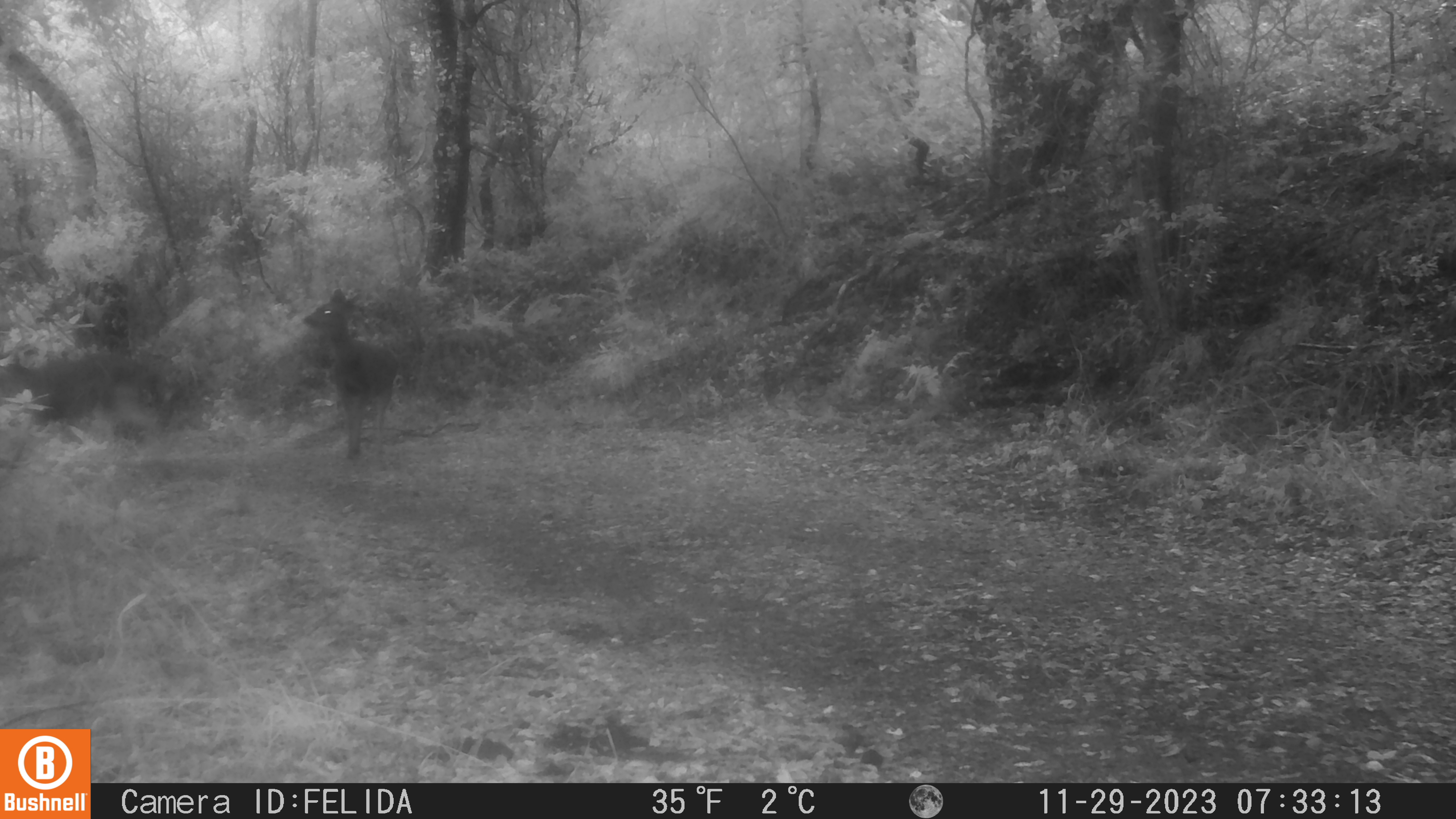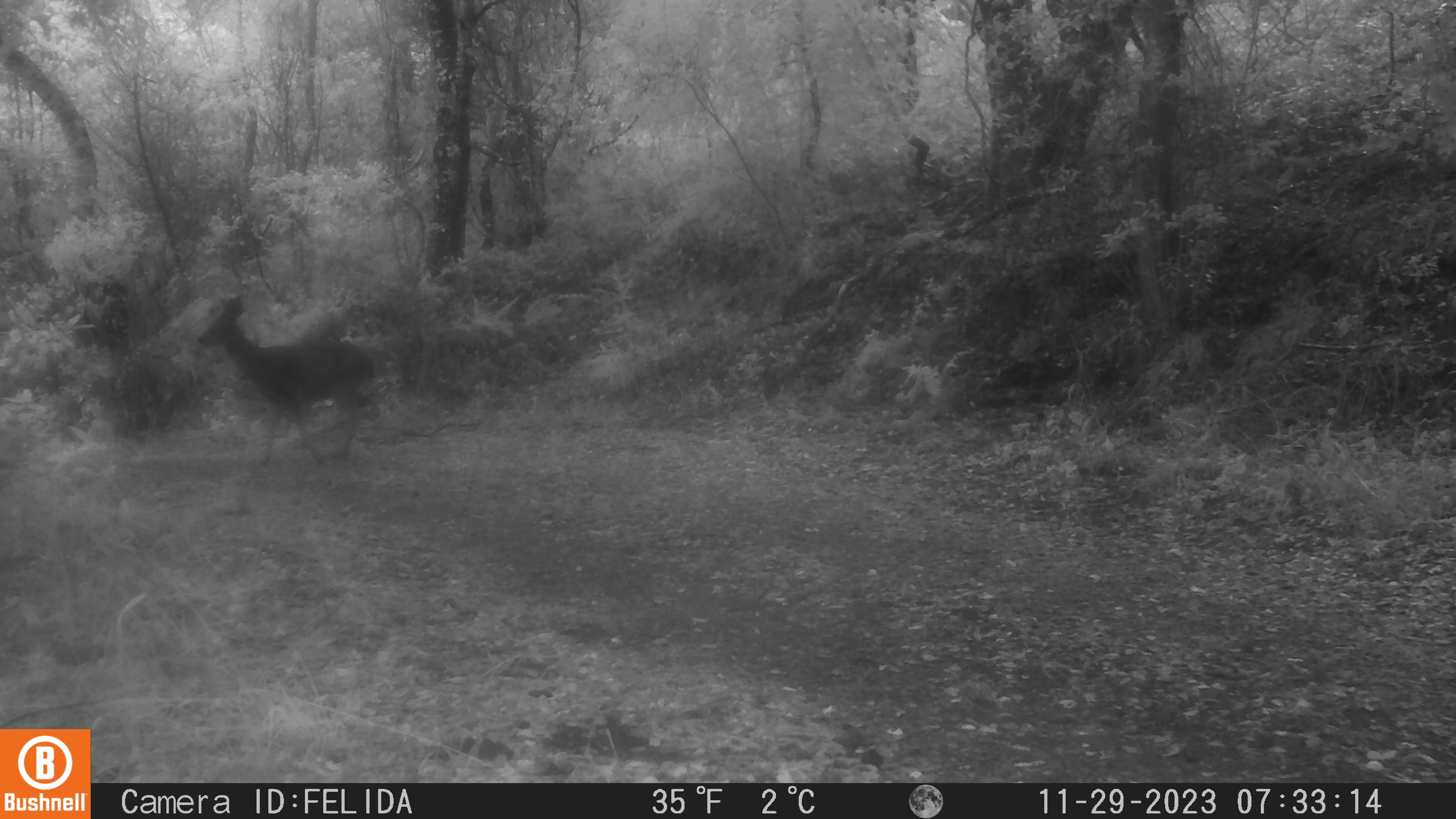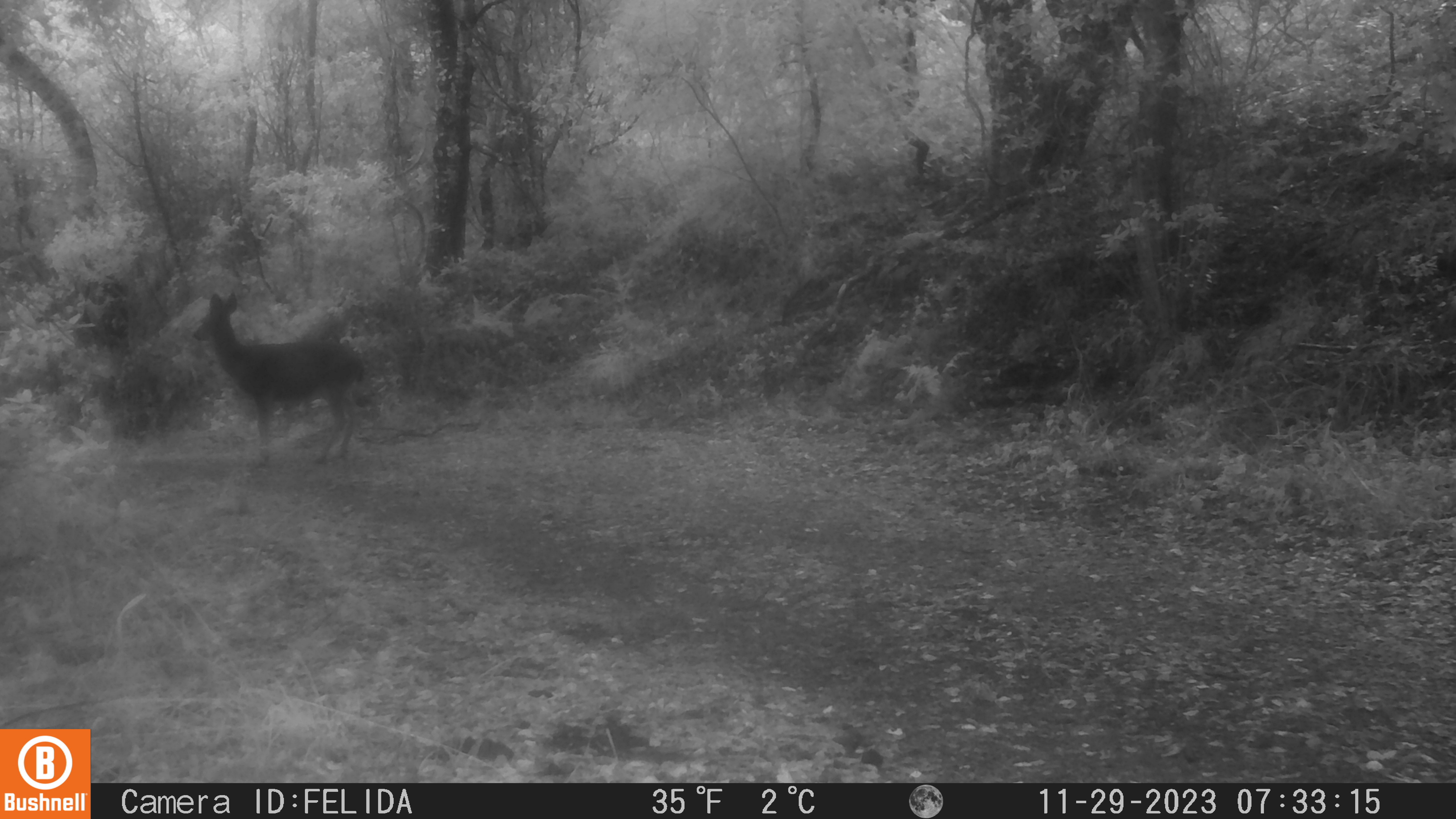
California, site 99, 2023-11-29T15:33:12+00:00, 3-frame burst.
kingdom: Animalia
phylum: Chordata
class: Mammalia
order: Artiodactyla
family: Cervidae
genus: Odocoileus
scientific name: Odocoileus hemionus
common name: mule deer